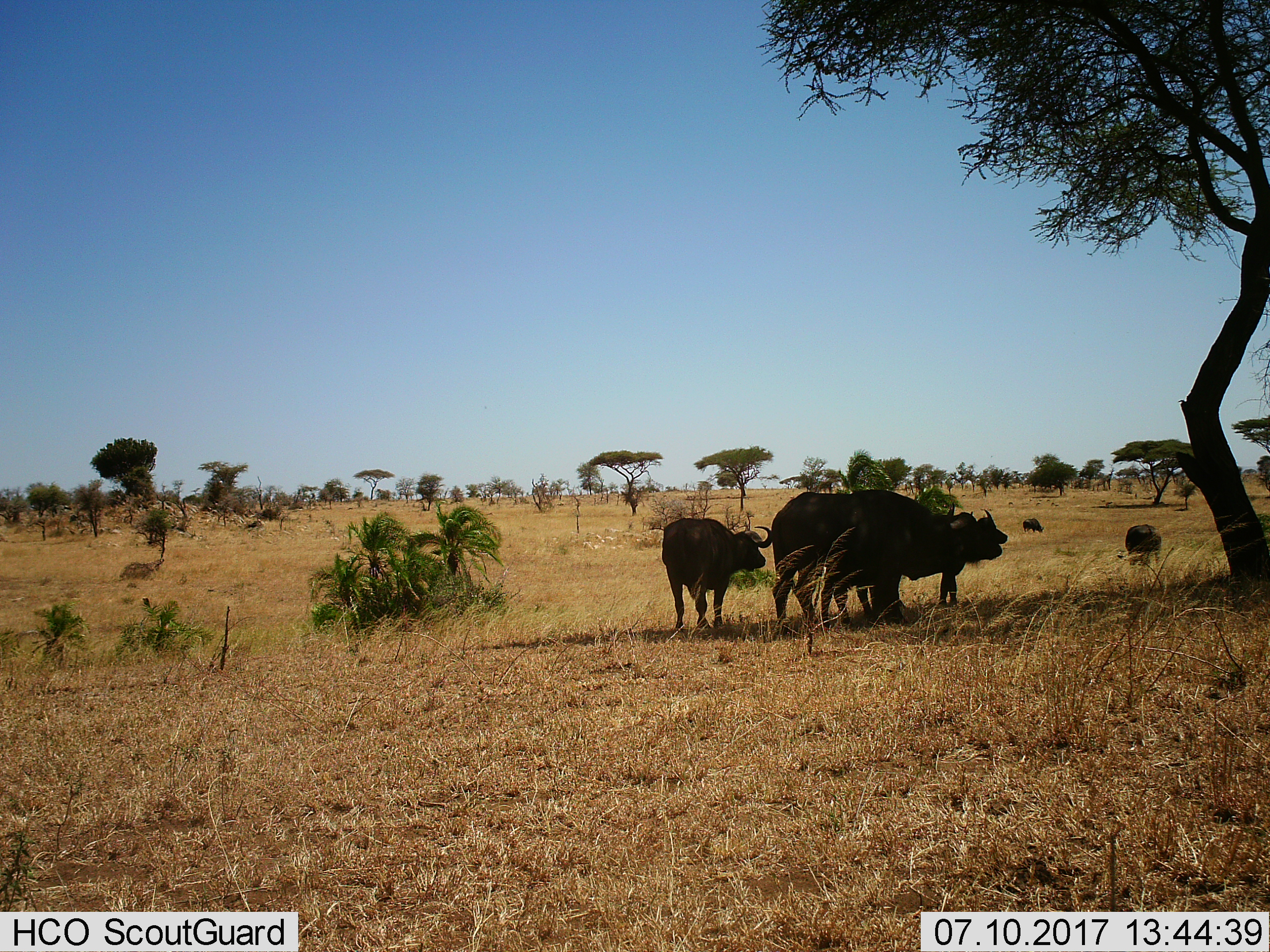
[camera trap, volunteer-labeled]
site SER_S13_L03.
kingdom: Animalia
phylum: Chordata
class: Mammalia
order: Artiodactyla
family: Bovidae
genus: Syncerus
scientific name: Syncerus caffer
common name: african buffalo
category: buffalo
Buffalo (african buffalo) (Syncerus caffer), count 5. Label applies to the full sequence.